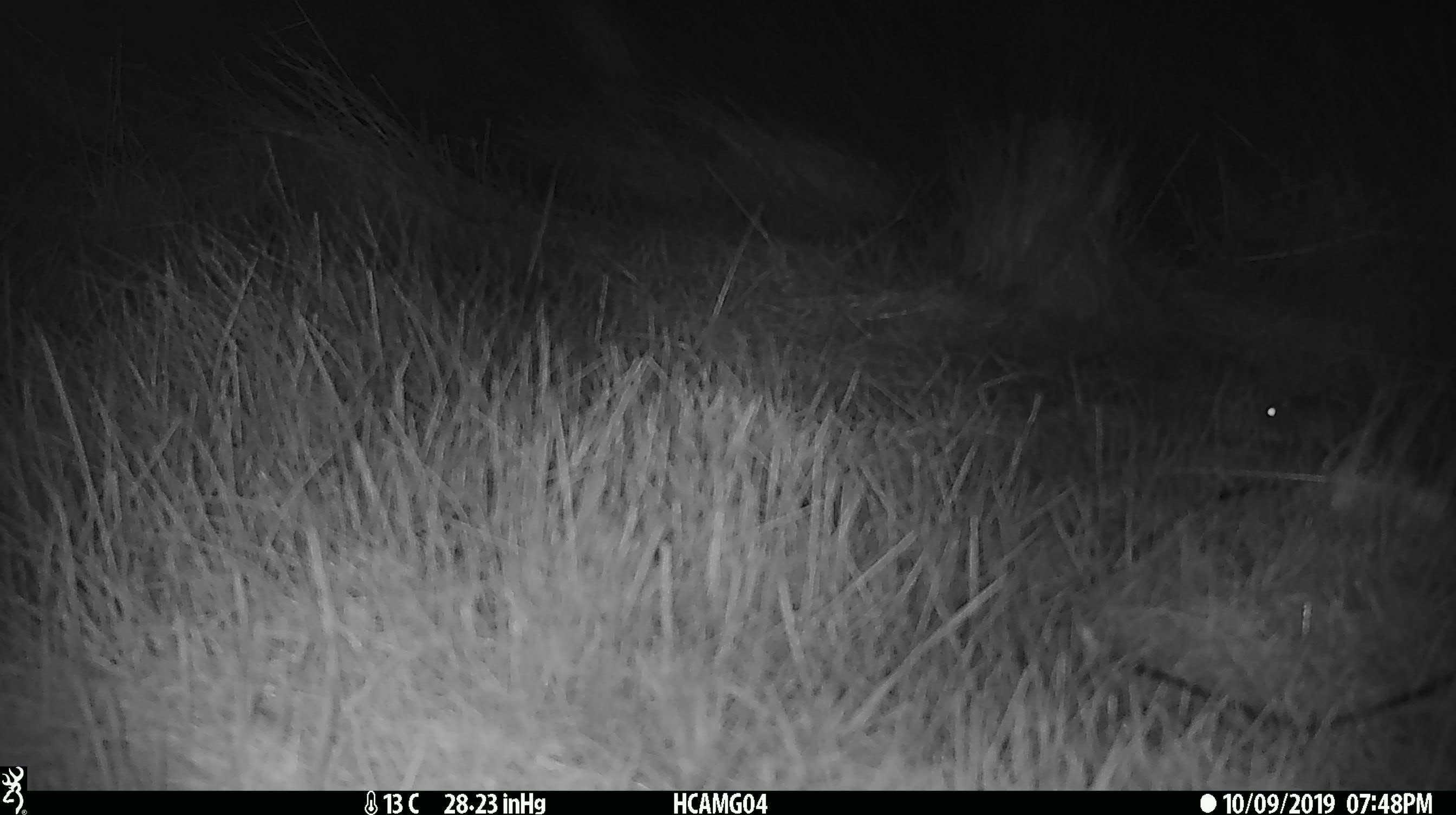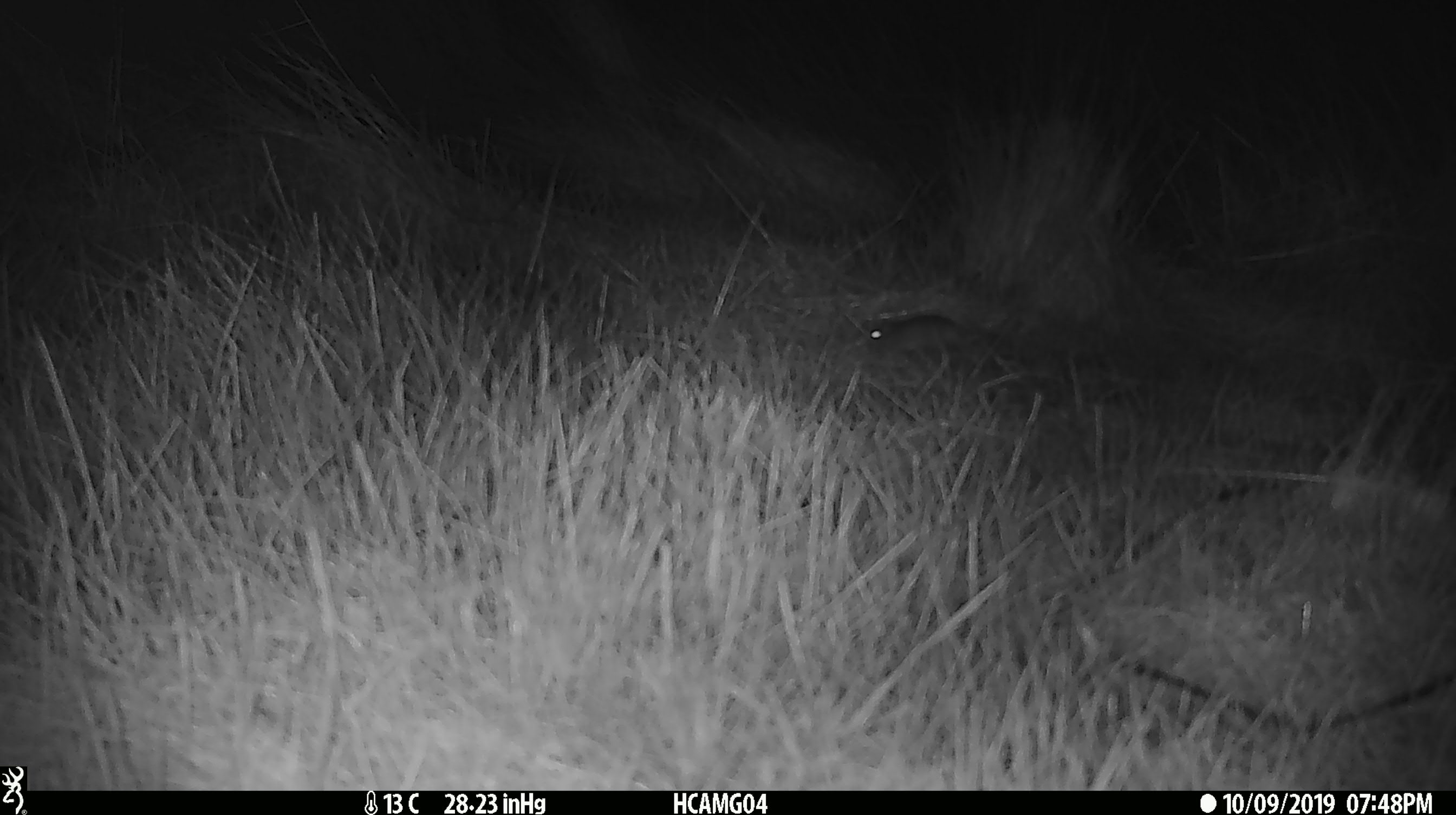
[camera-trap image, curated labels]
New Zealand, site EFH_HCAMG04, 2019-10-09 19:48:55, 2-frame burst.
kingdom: Animalia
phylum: Chordata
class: Mammalia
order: Rodentia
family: Muridae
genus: Mus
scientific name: Mus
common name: mouse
Mouse (Mus).